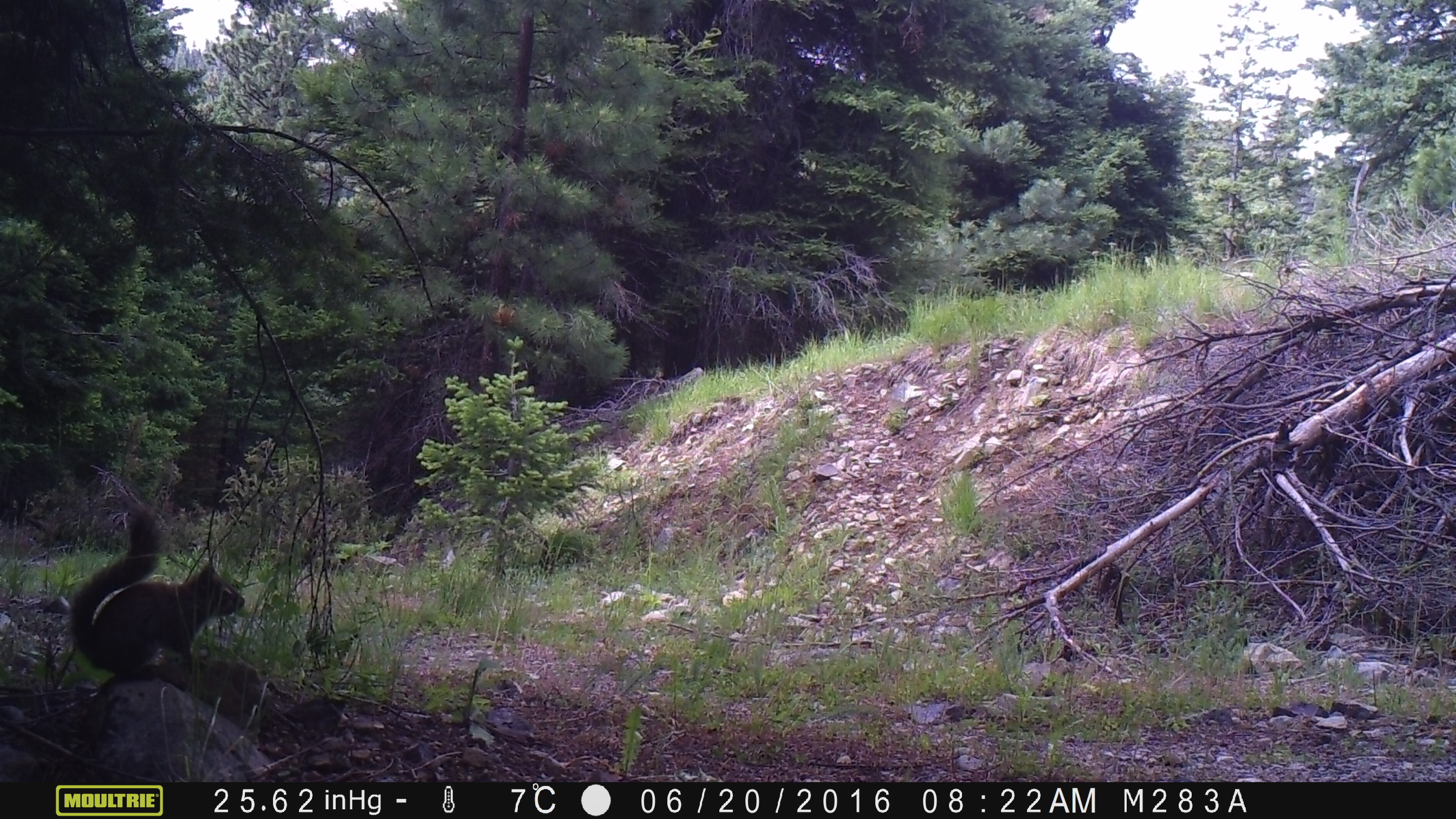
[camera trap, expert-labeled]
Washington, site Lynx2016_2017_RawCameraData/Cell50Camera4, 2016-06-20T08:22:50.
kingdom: Animalia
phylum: Chordata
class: Mammalia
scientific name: Mammalia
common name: small mammal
Small mammal (Mammalia). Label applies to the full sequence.